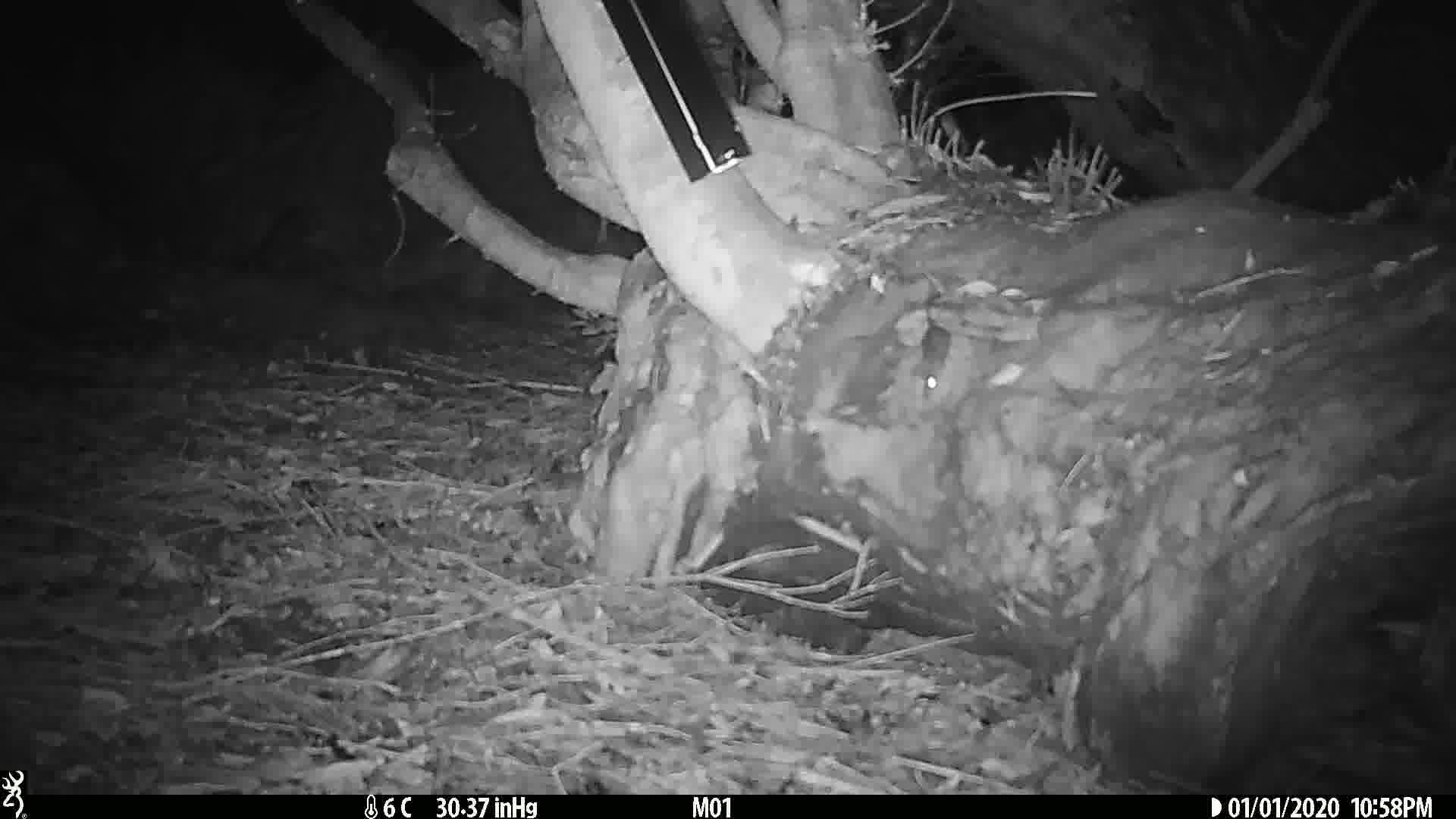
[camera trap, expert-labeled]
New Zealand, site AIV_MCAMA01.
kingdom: Animalia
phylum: Chordata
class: Mammalia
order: Rodentia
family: Muridae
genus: Mus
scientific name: Mus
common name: mouse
Mouse (Mus).